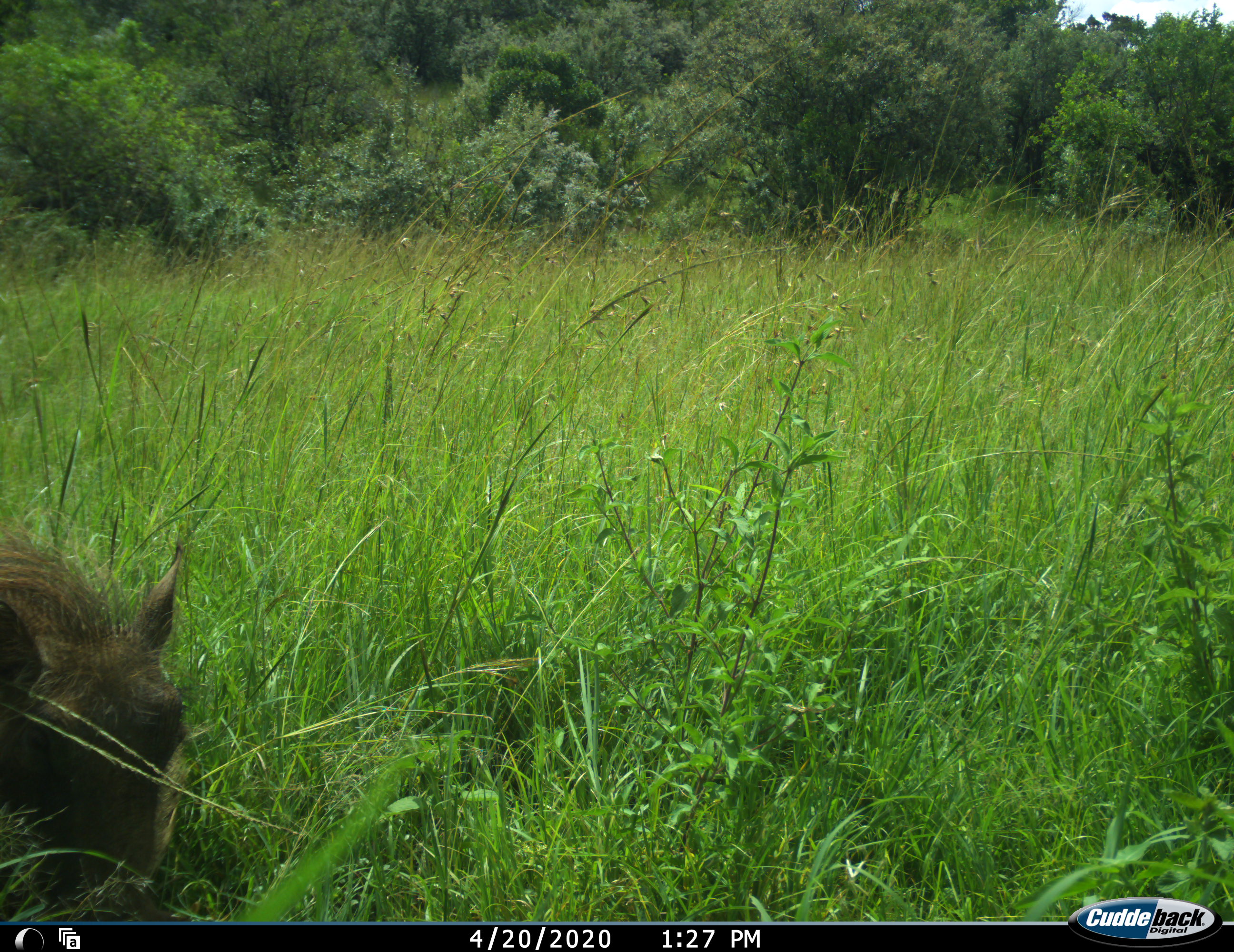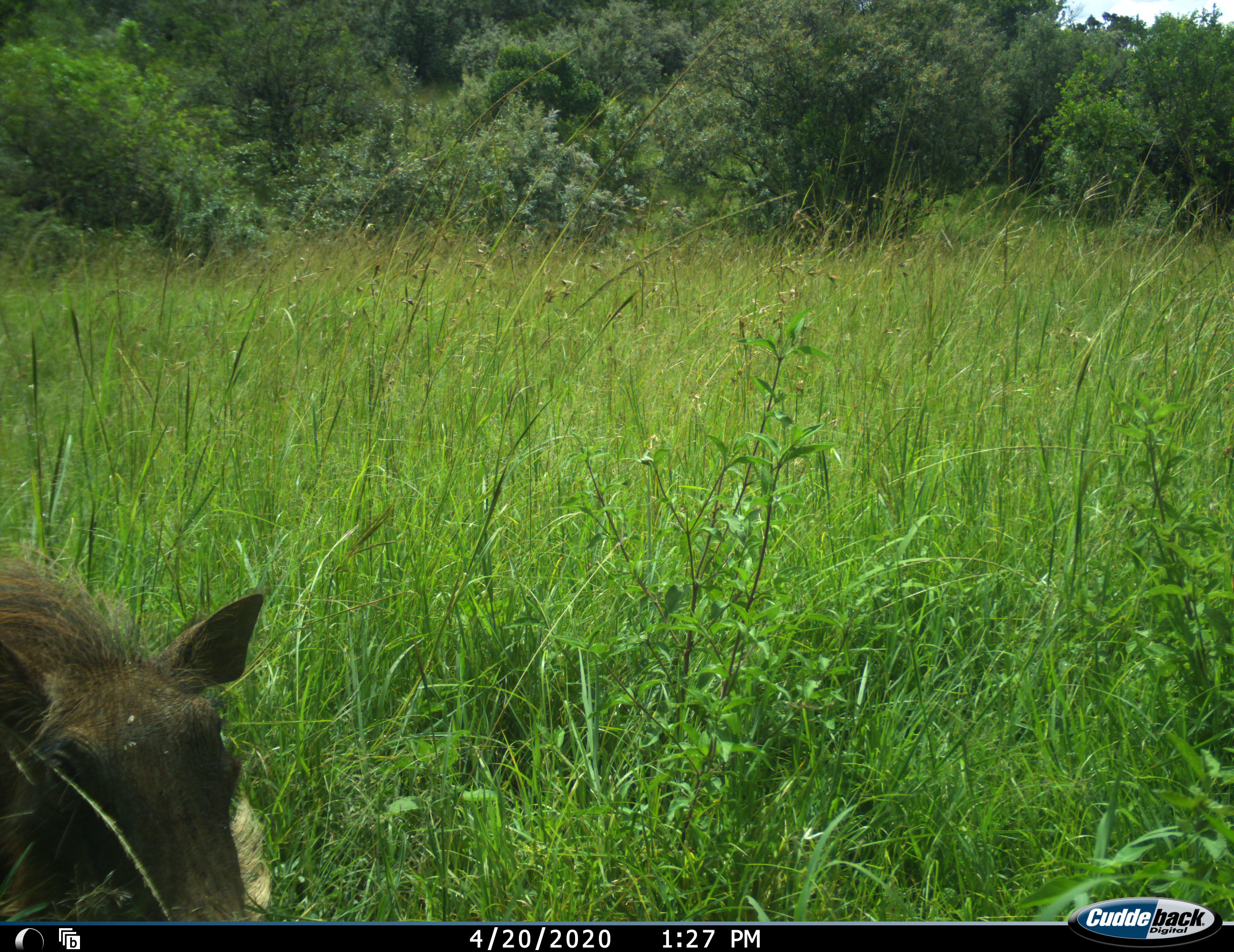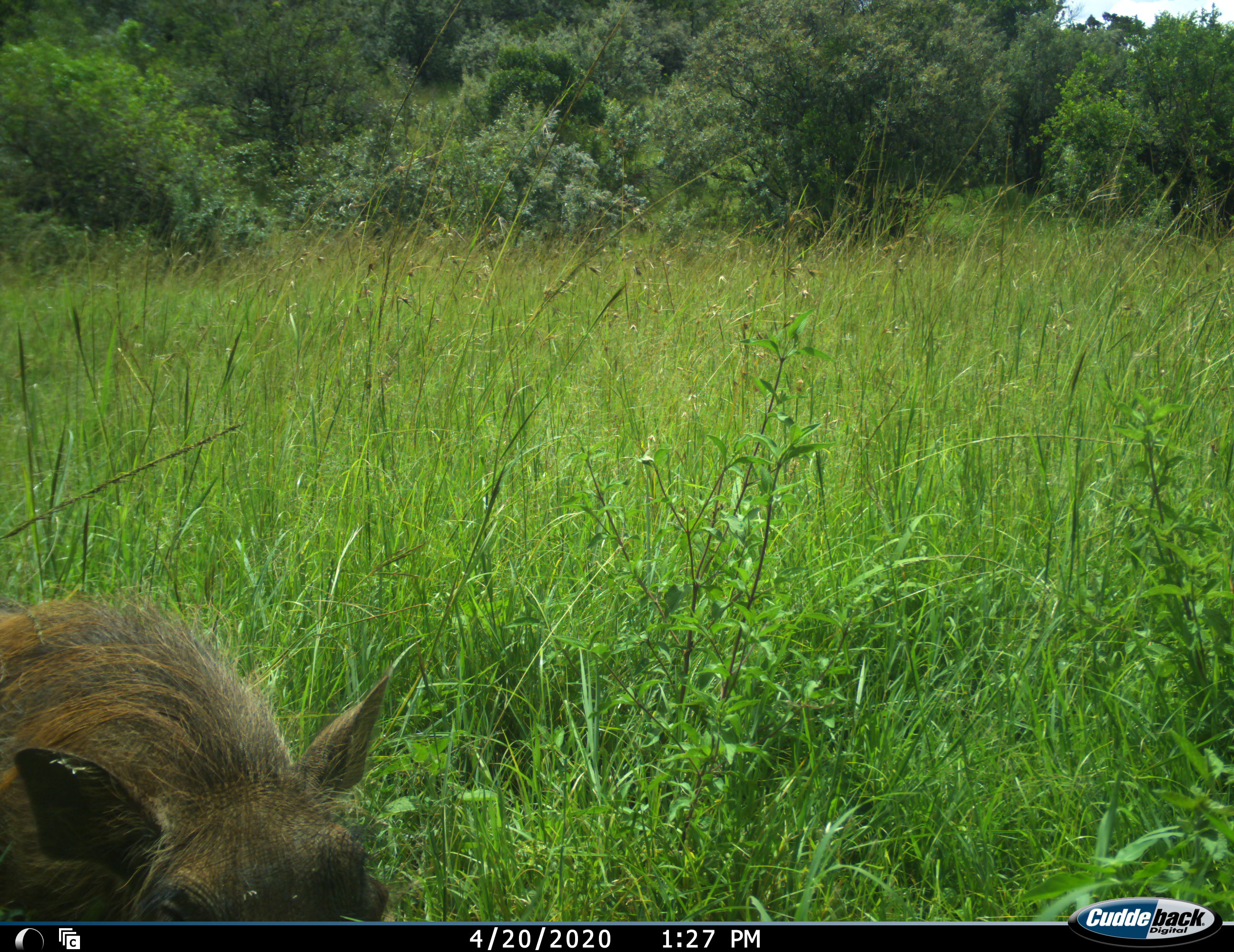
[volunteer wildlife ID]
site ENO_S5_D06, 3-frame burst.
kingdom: Animalia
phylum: Chordata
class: Mammalia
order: Artiodactyla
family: Suidae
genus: Phacochoerus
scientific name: Phacochoerus africanus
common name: warthog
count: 1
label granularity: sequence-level